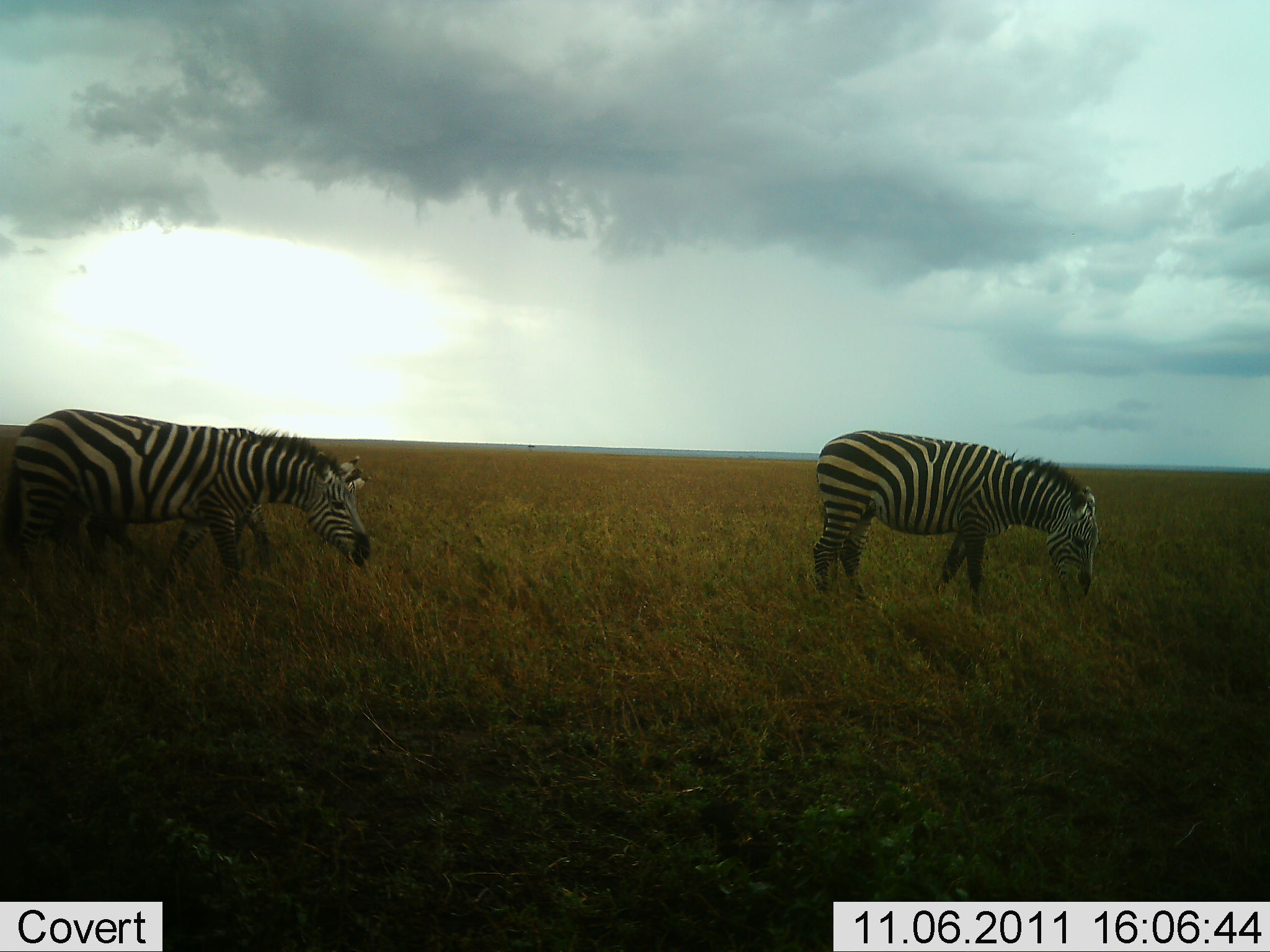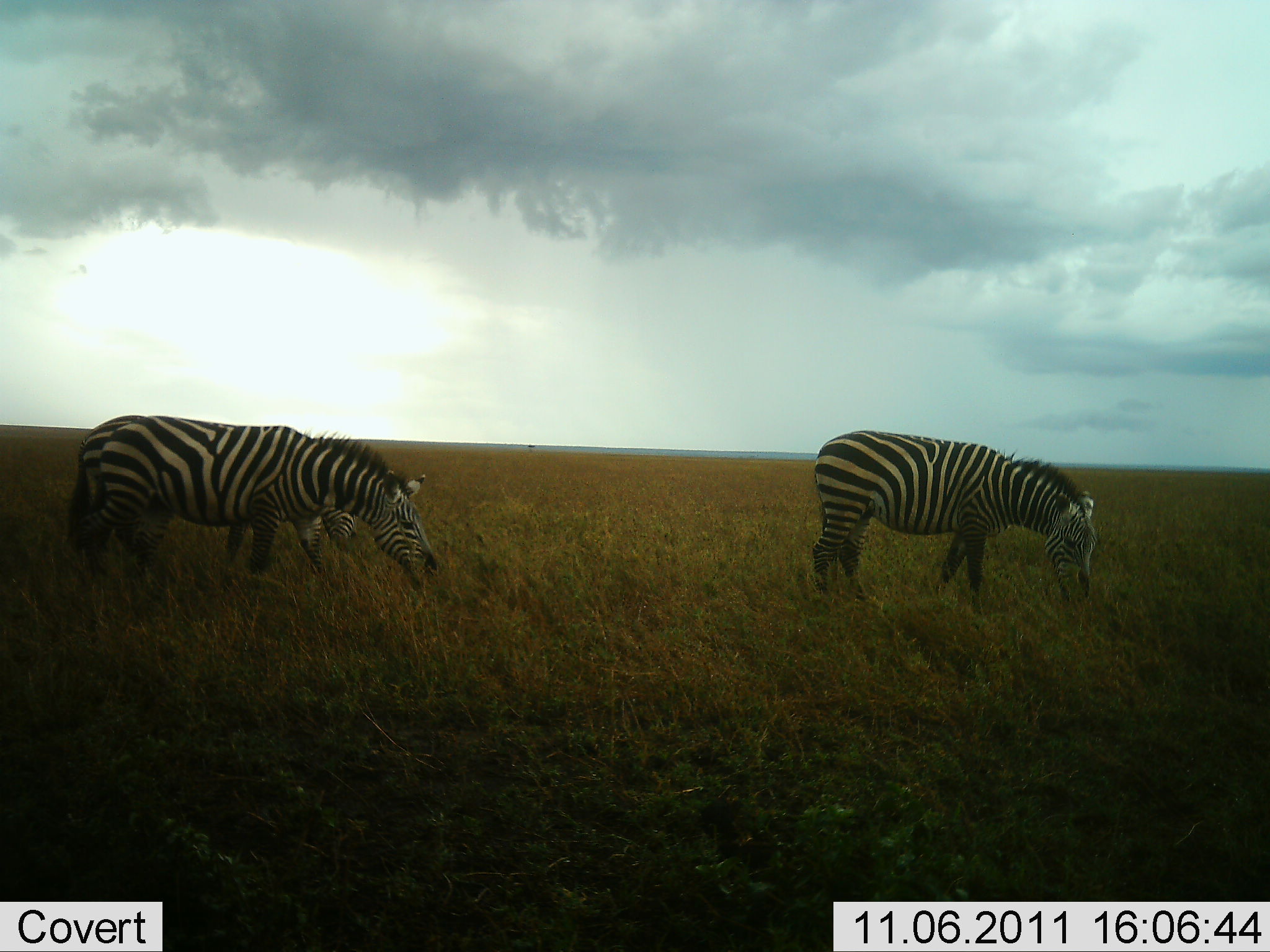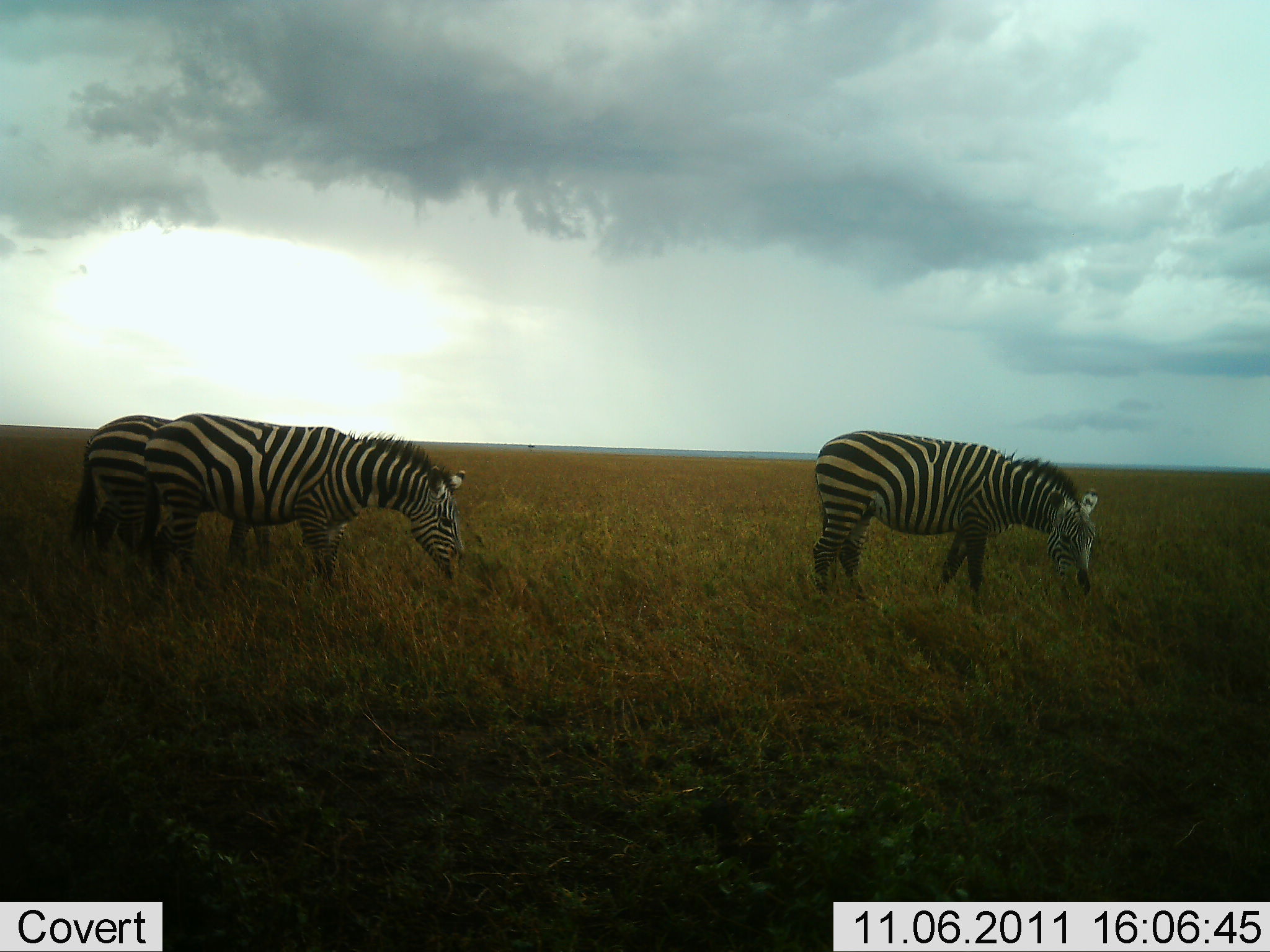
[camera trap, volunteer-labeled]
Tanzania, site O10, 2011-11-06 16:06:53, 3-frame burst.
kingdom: Animalia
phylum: Chordata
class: Mammalia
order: Perissodactyla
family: Equidae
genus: Equus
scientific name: Equus quagga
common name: plains zebra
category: zebra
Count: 3.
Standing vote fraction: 30%.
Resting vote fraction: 0%.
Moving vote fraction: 30%.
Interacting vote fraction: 0%.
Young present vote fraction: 0%.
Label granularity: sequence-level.